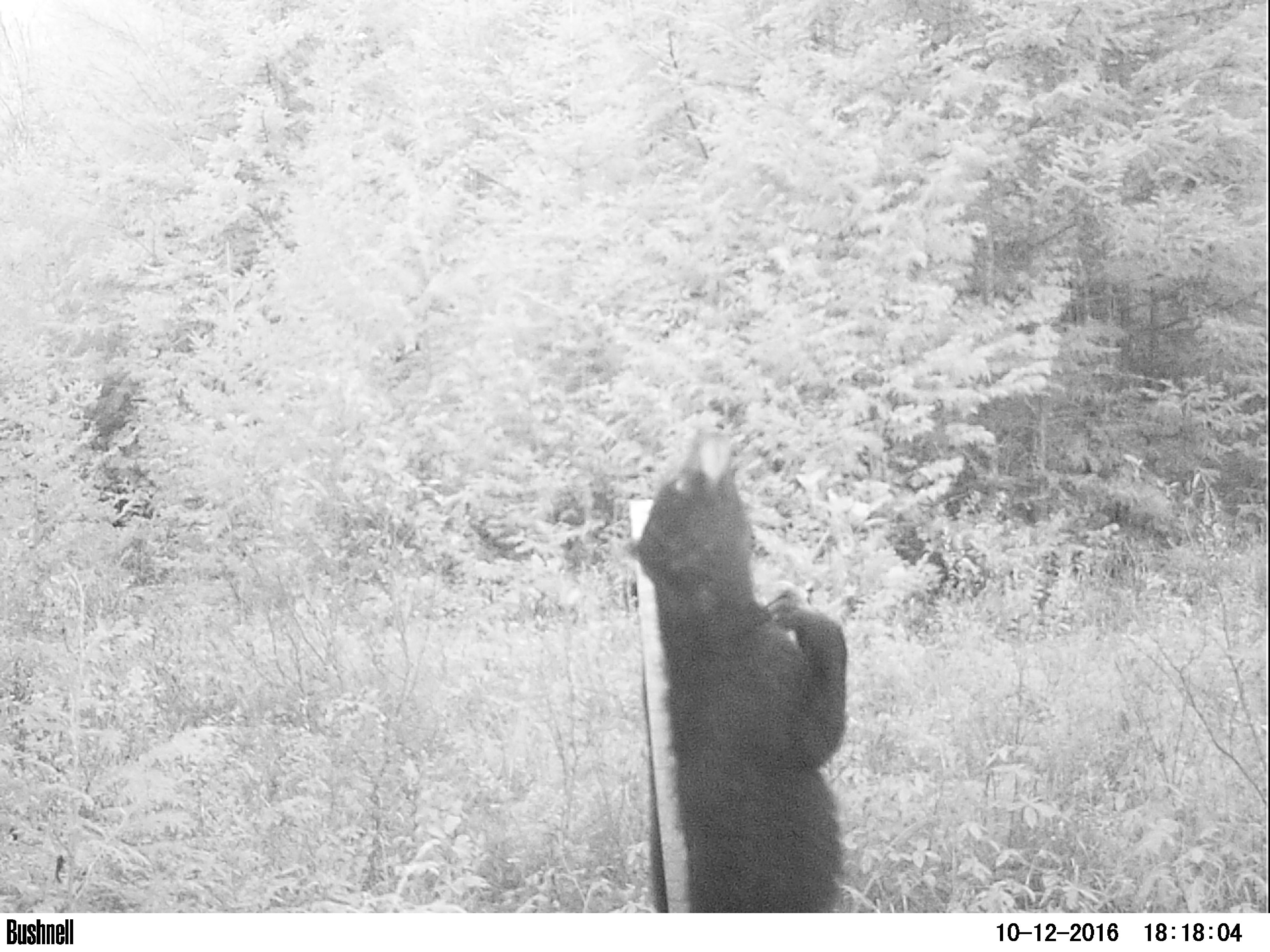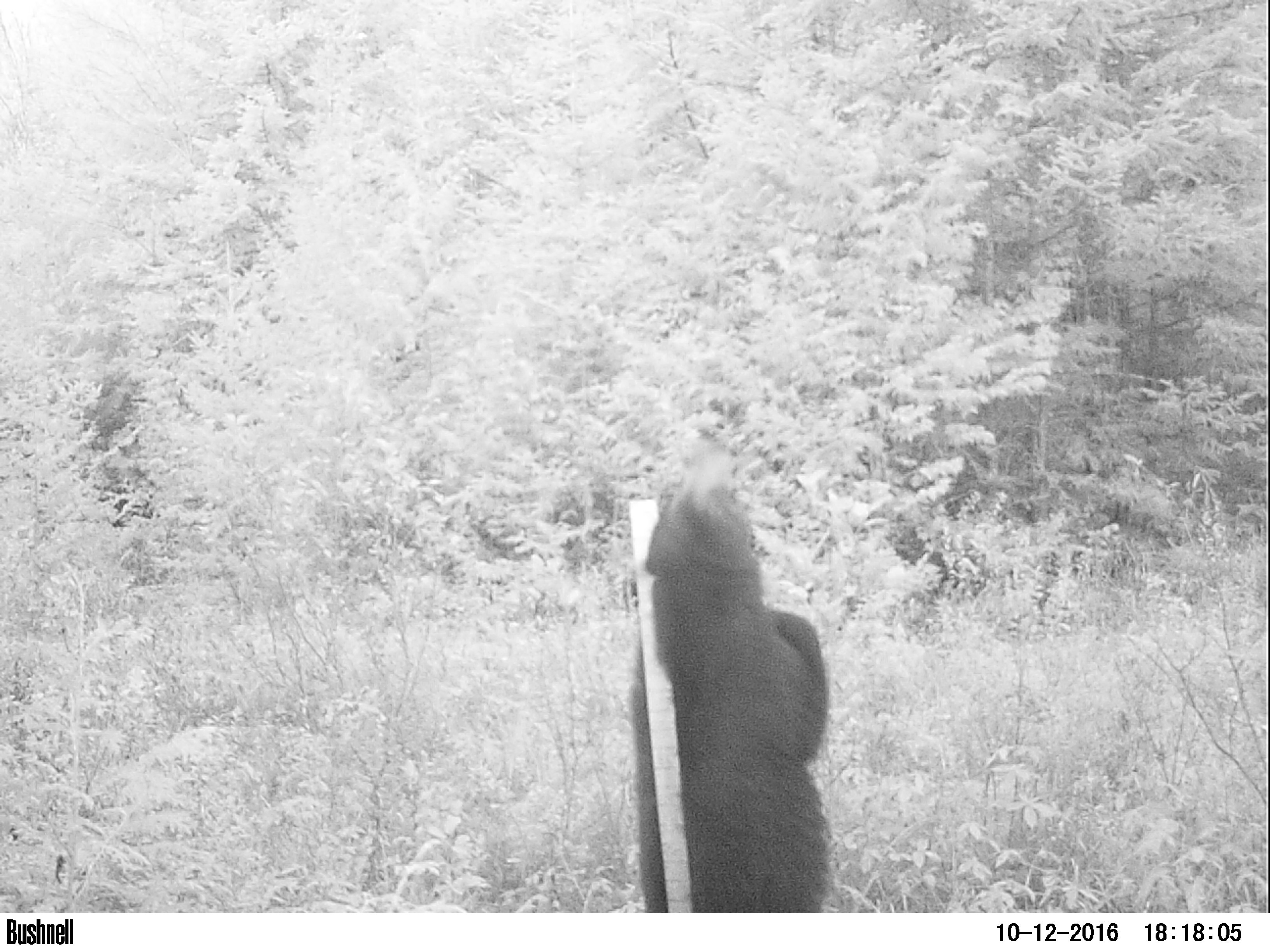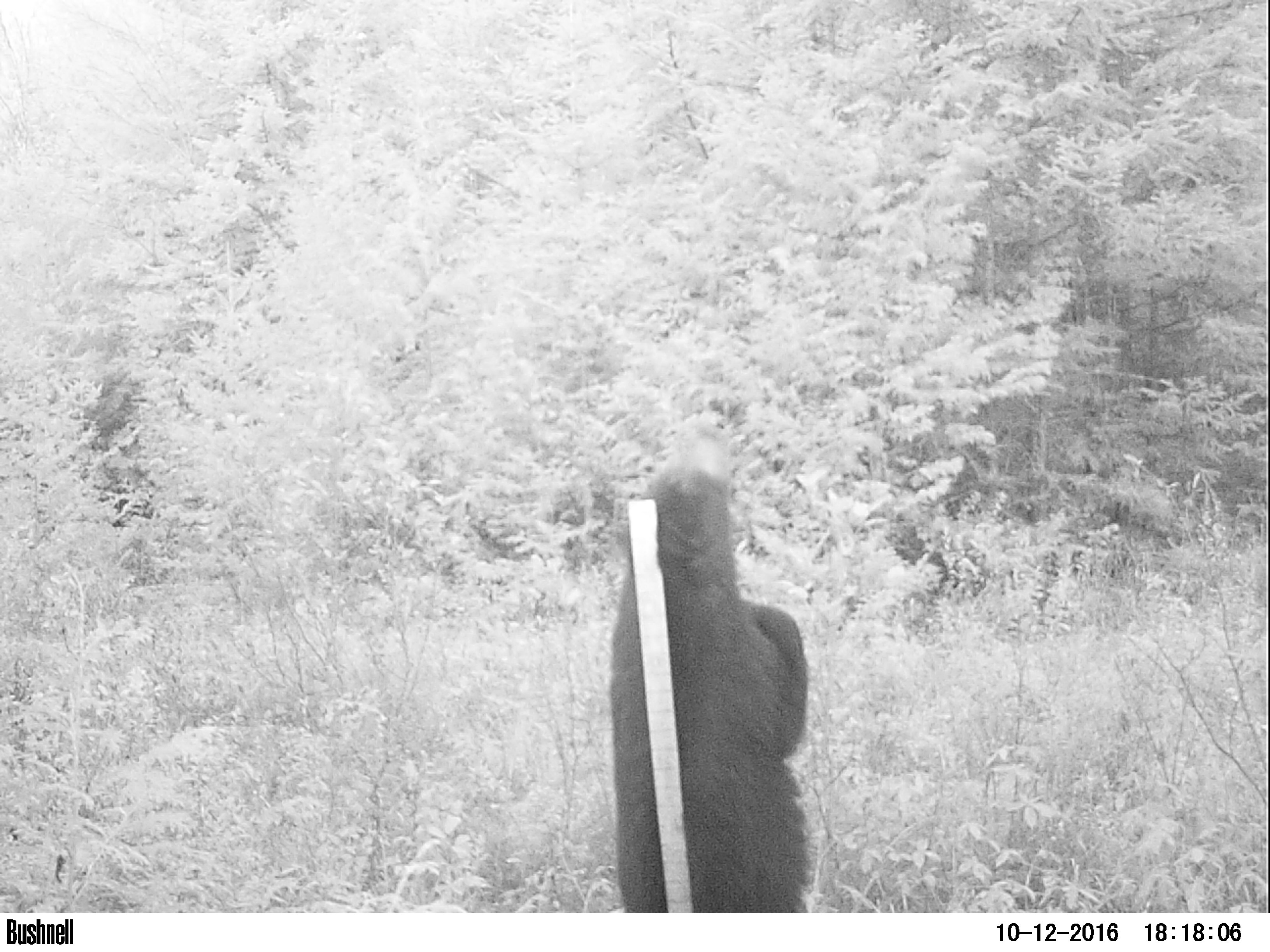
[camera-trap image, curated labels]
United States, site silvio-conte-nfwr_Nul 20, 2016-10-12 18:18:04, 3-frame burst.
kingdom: Animalia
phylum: Chordata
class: Mammalia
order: Carnivora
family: Ursidae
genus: Ursus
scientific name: Ursus americanus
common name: black bear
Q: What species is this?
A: Black bear (Ursus americanus).